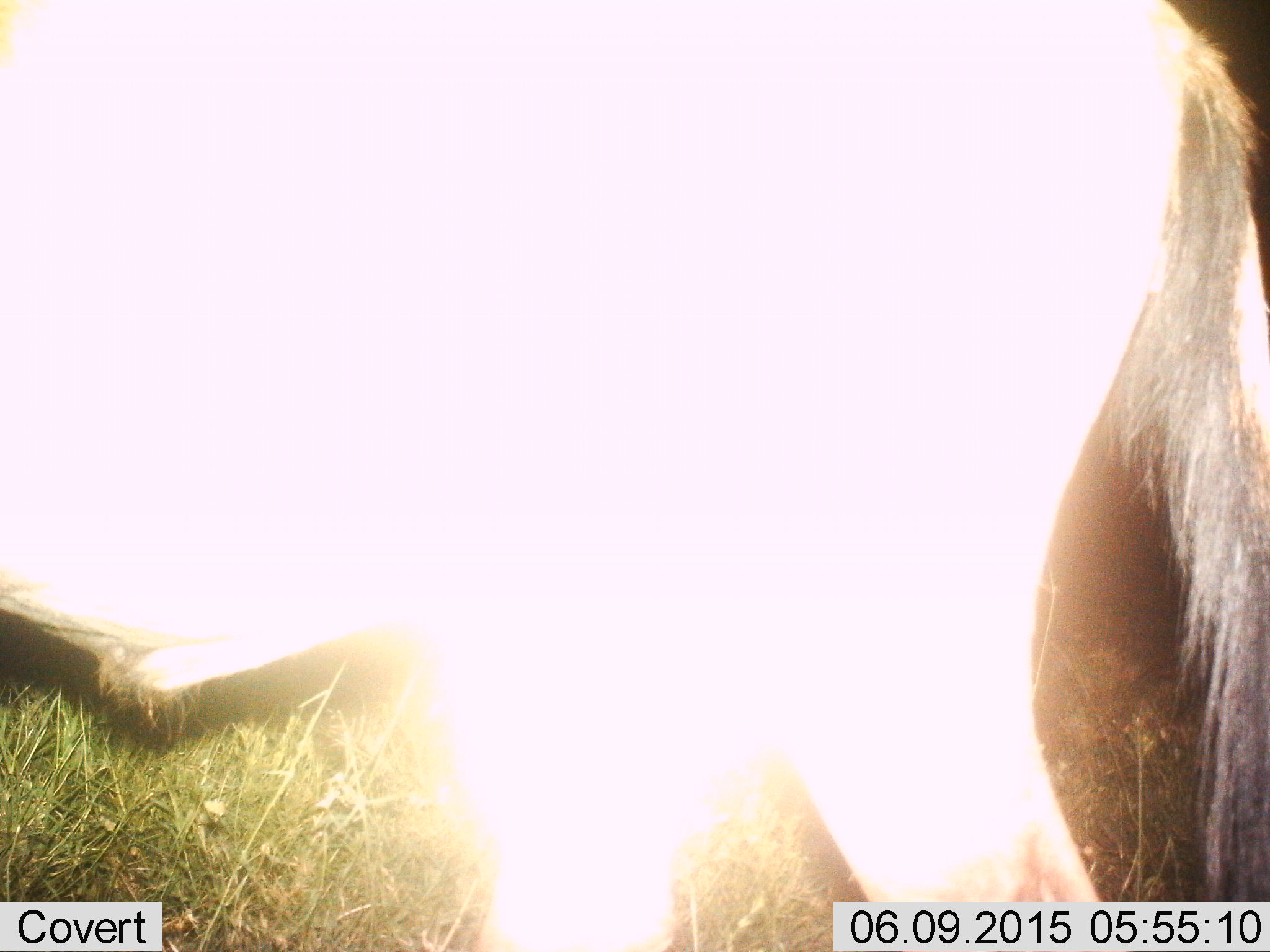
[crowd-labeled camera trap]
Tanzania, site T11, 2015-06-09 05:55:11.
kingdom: Animalia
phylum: Chordata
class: Mammalia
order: Artiodactyla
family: Bovidae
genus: Connochaetes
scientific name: Connochaetes taurinus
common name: blue wildebeest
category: wildebeest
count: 1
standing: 50%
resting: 0%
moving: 60%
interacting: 0%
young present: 0%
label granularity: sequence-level